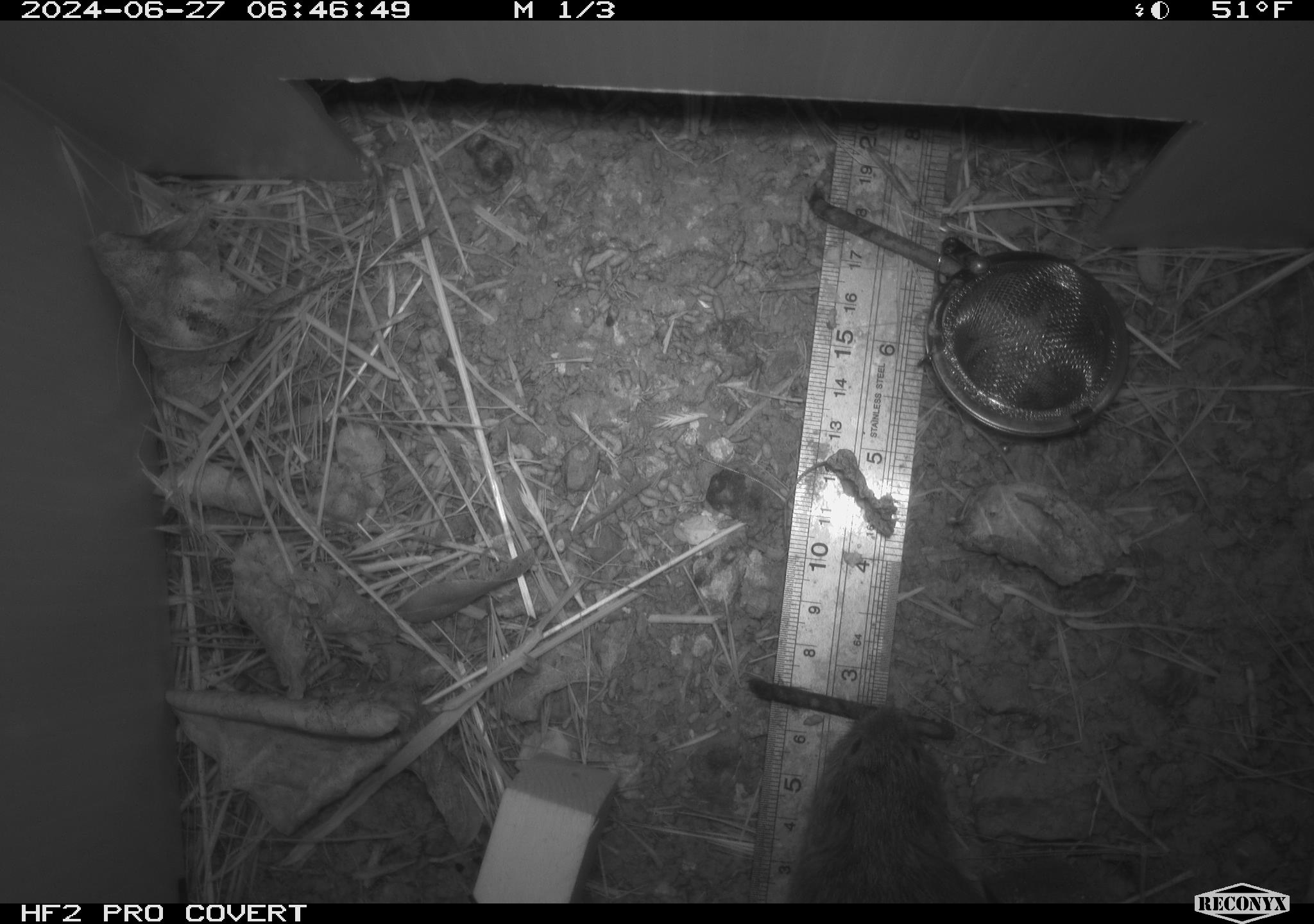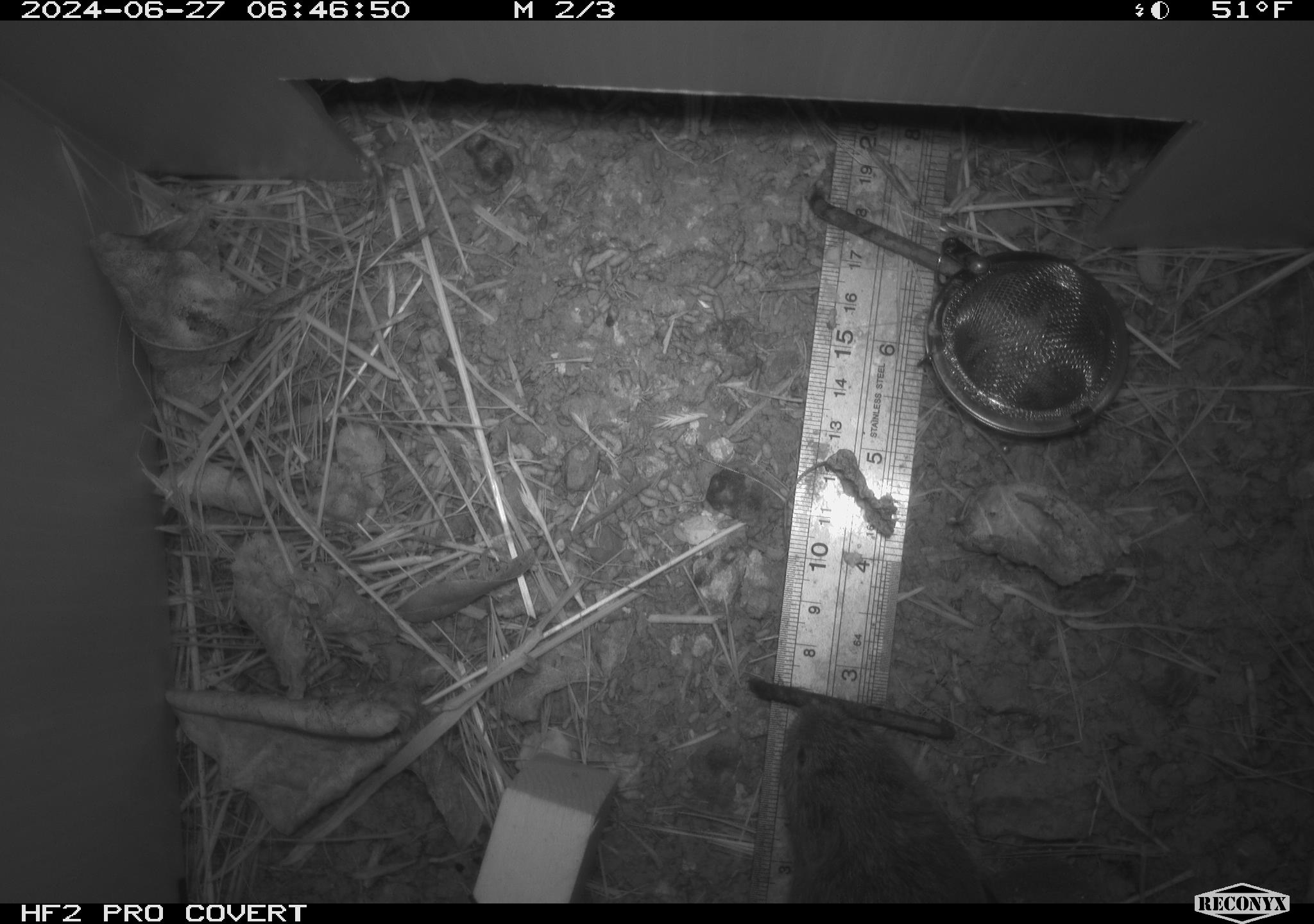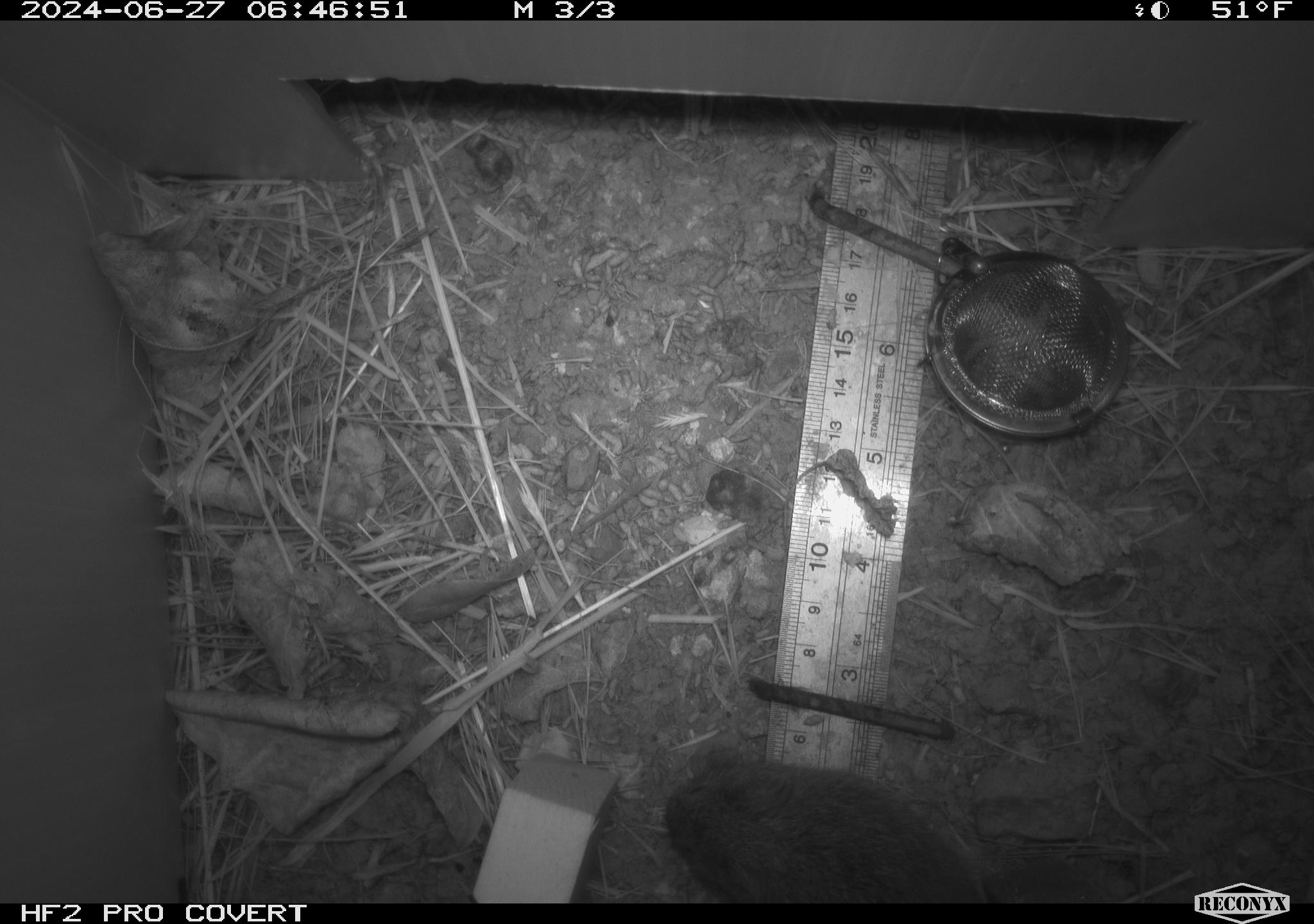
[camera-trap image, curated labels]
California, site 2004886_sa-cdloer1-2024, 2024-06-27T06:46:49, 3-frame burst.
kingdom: Animalia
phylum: Chordata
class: Mammalia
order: Rodentia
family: Cricetidae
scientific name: Arvicolinae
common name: voles, lemmings, and muskrats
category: arvicolinae subfamily